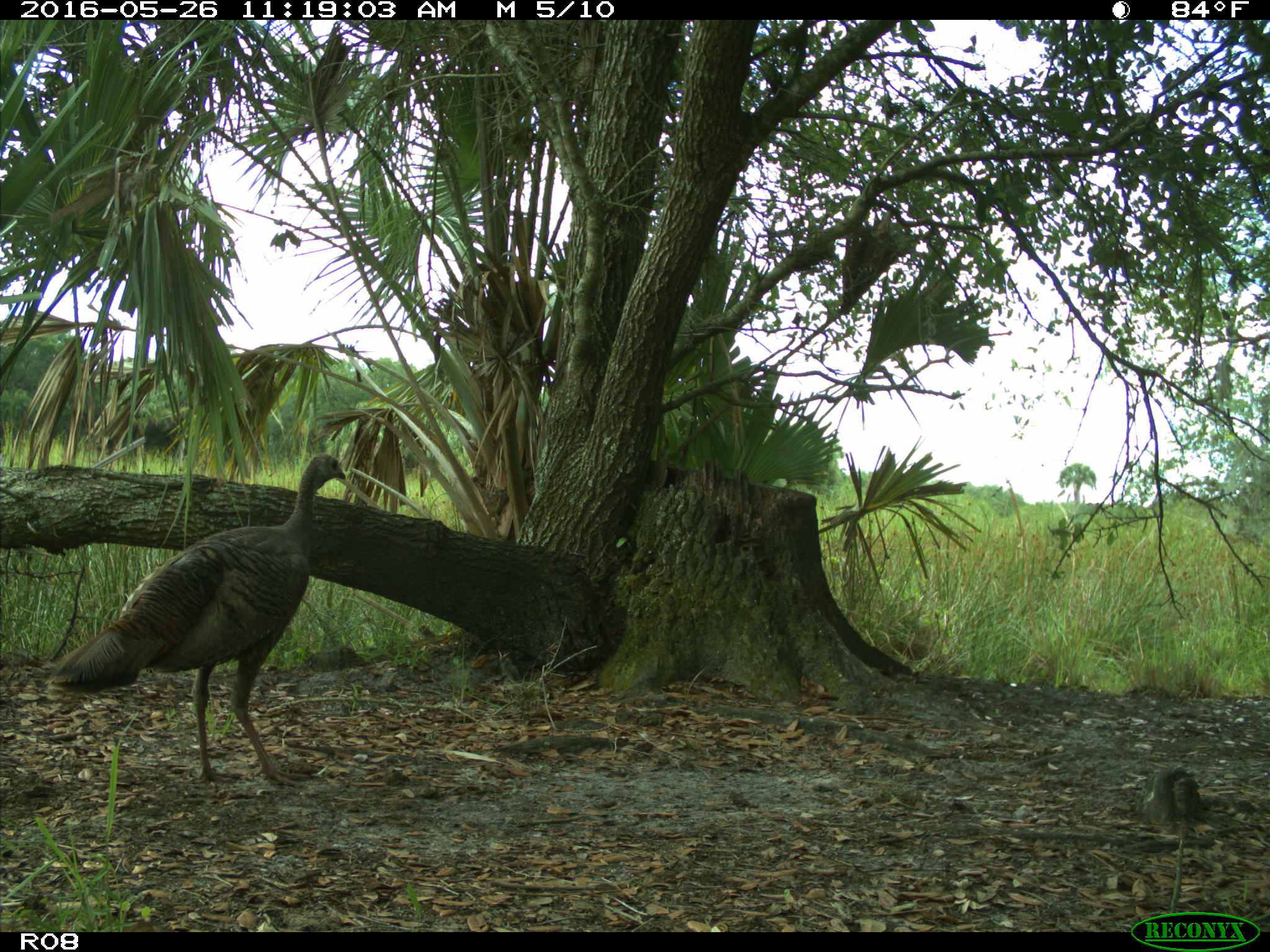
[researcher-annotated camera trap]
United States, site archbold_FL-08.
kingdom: Animalia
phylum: Chordata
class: Aves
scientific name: Aves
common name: birds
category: unidentified bird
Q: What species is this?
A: Unidentified bird (birds) (Aves).